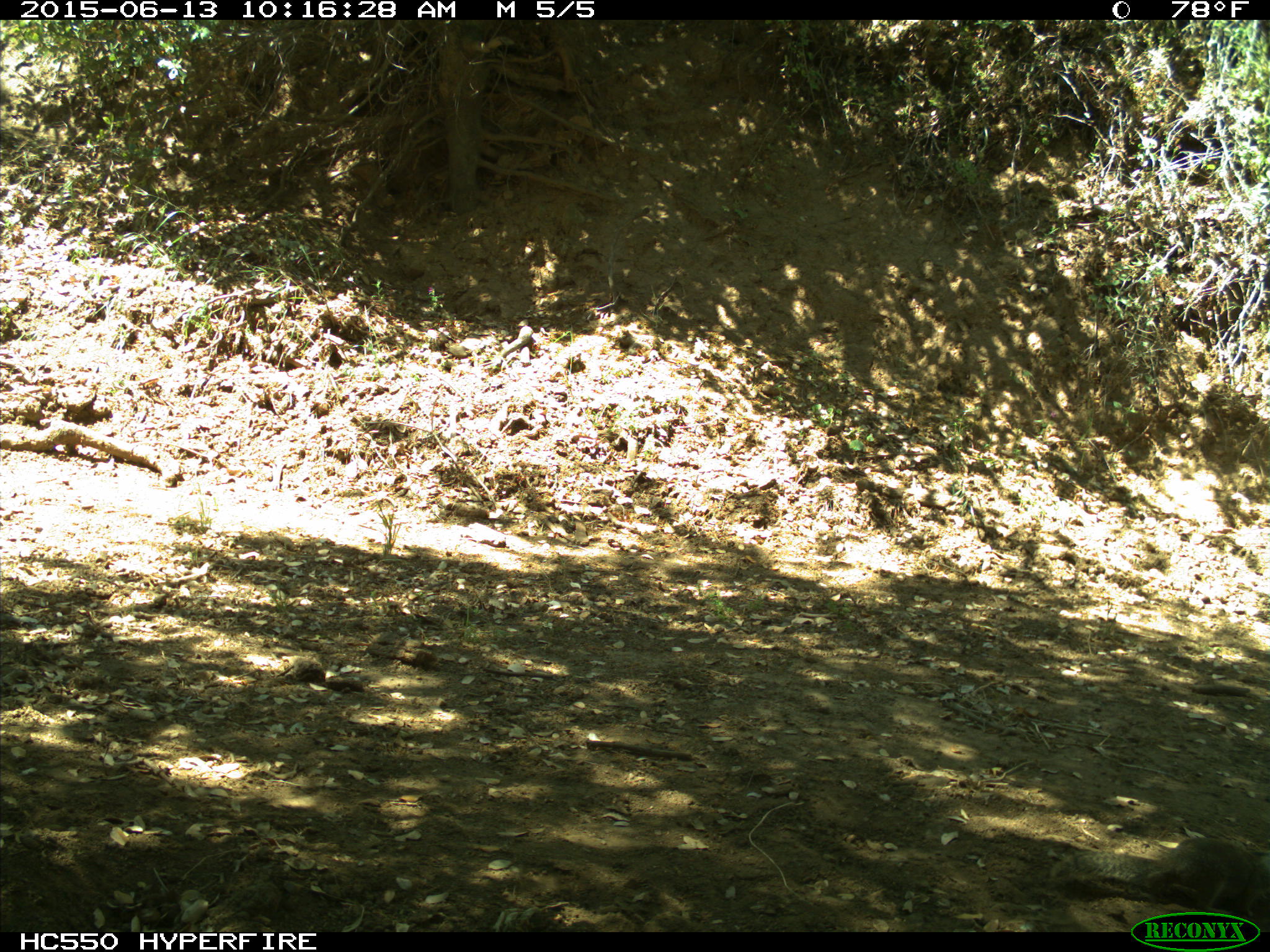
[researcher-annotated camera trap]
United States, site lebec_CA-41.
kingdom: Animalia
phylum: Chordata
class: Mammalia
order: Rodentia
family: Sciuridae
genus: Otospermophilus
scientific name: Otospermophilus beecheyi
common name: california ground squirrel